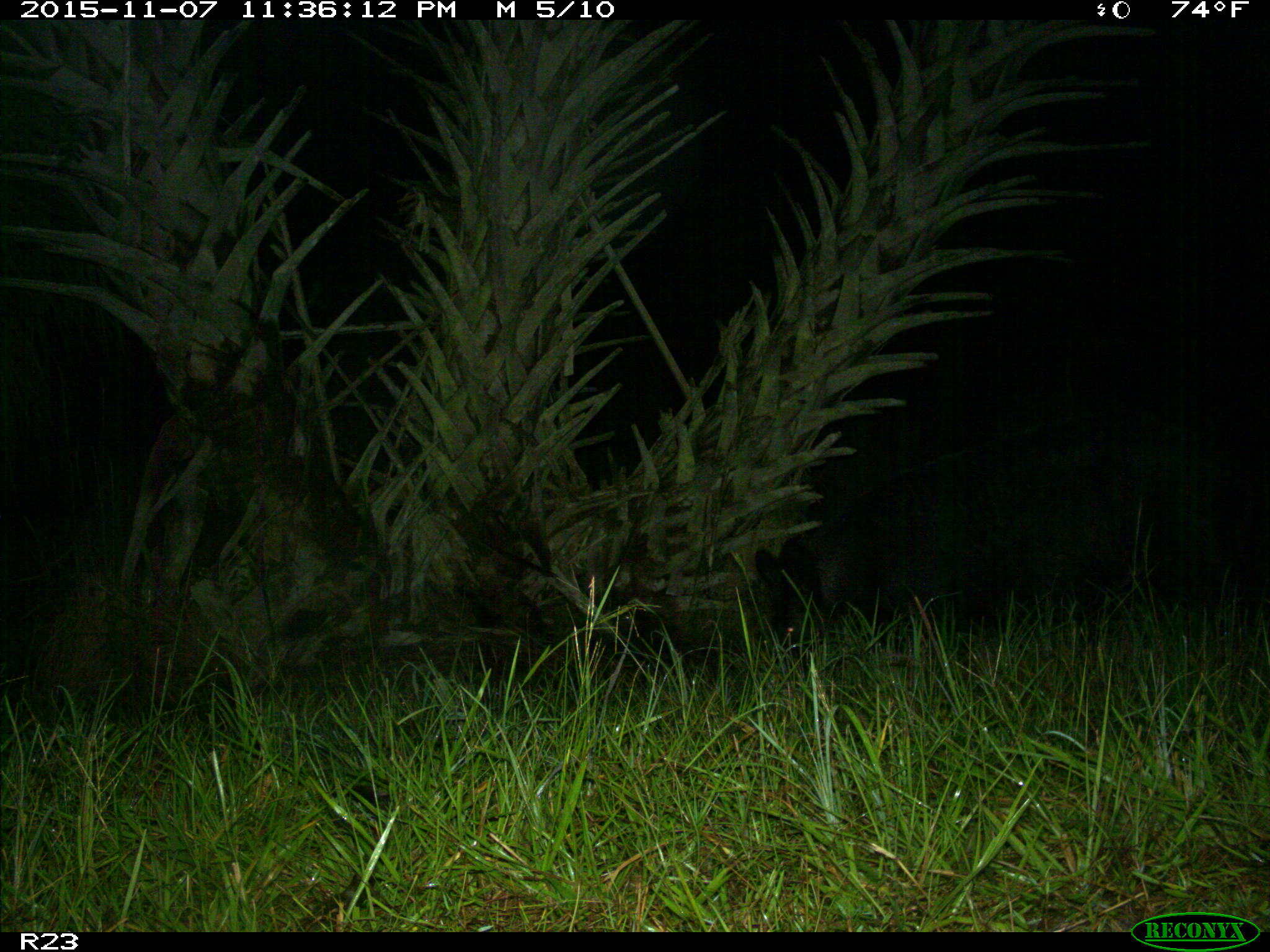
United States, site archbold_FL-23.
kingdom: Animalia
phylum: Chordata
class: Mammalia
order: Artiodactyla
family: Suidae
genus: Sus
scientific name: Sus scrofa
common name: wild boar